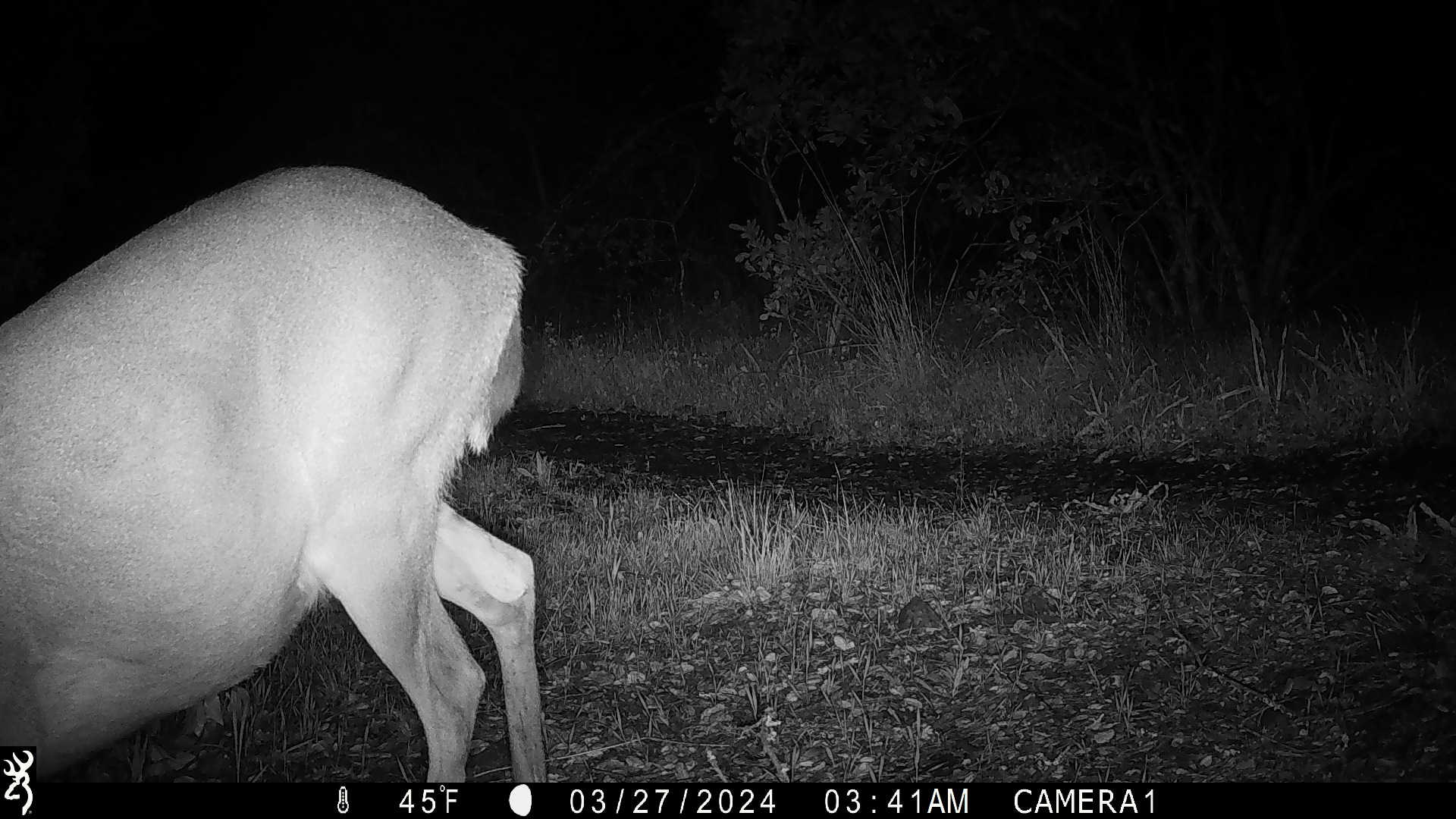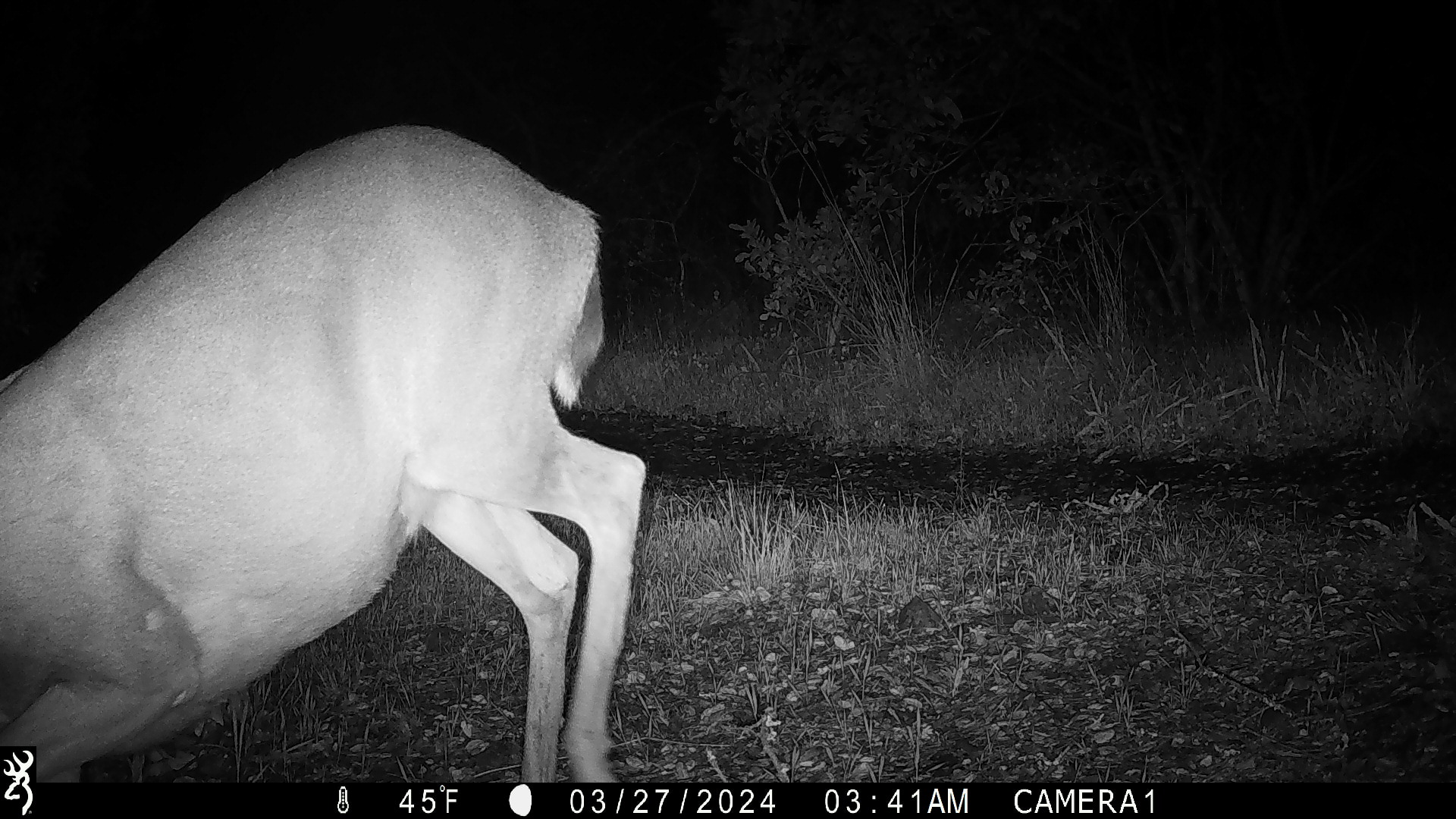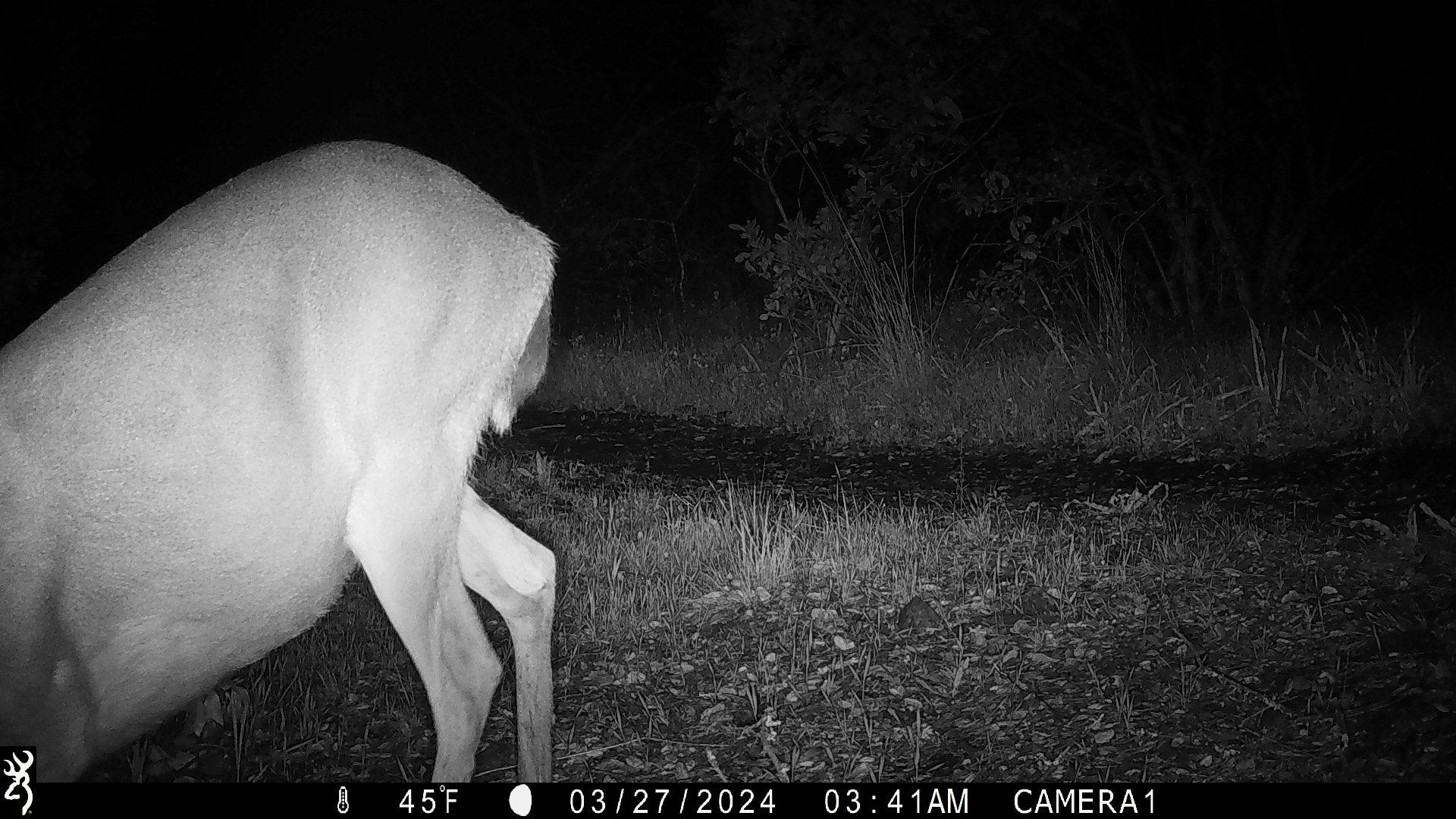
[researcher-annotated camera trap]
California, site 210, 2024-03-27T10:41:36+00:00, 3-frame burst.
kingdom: Animalia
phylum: Chordata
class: Mammalia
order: Artiodactyla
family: Cervidae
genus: Odocoileus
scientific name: Odocoileus hemionus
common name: mule deer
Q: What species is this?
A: Mule deer (Odocoileus hemionus).